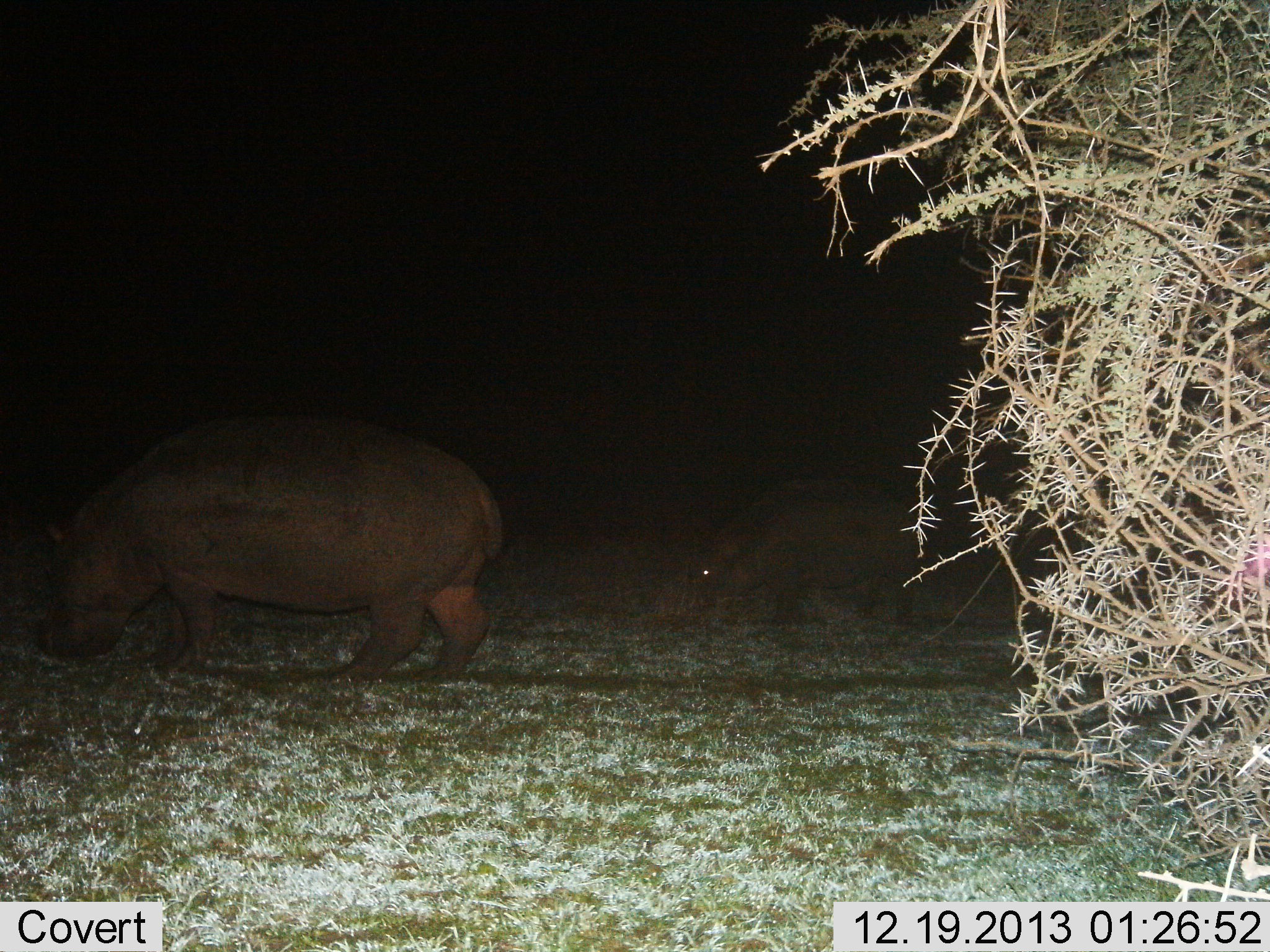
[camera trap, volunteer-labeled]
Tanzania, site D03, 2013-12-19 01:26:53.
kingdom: Animalia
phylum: Chordata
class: Mammalia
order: Artiodactyla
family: Hippopotamidae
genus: Hippopotamus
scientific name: Hippopotamus amphibius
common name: hippopotamus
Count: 2.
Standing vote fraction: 50%.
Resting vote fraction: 0%.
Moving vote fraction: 30%.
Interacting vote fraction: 0%.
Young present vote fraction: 10%.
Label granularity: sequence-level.